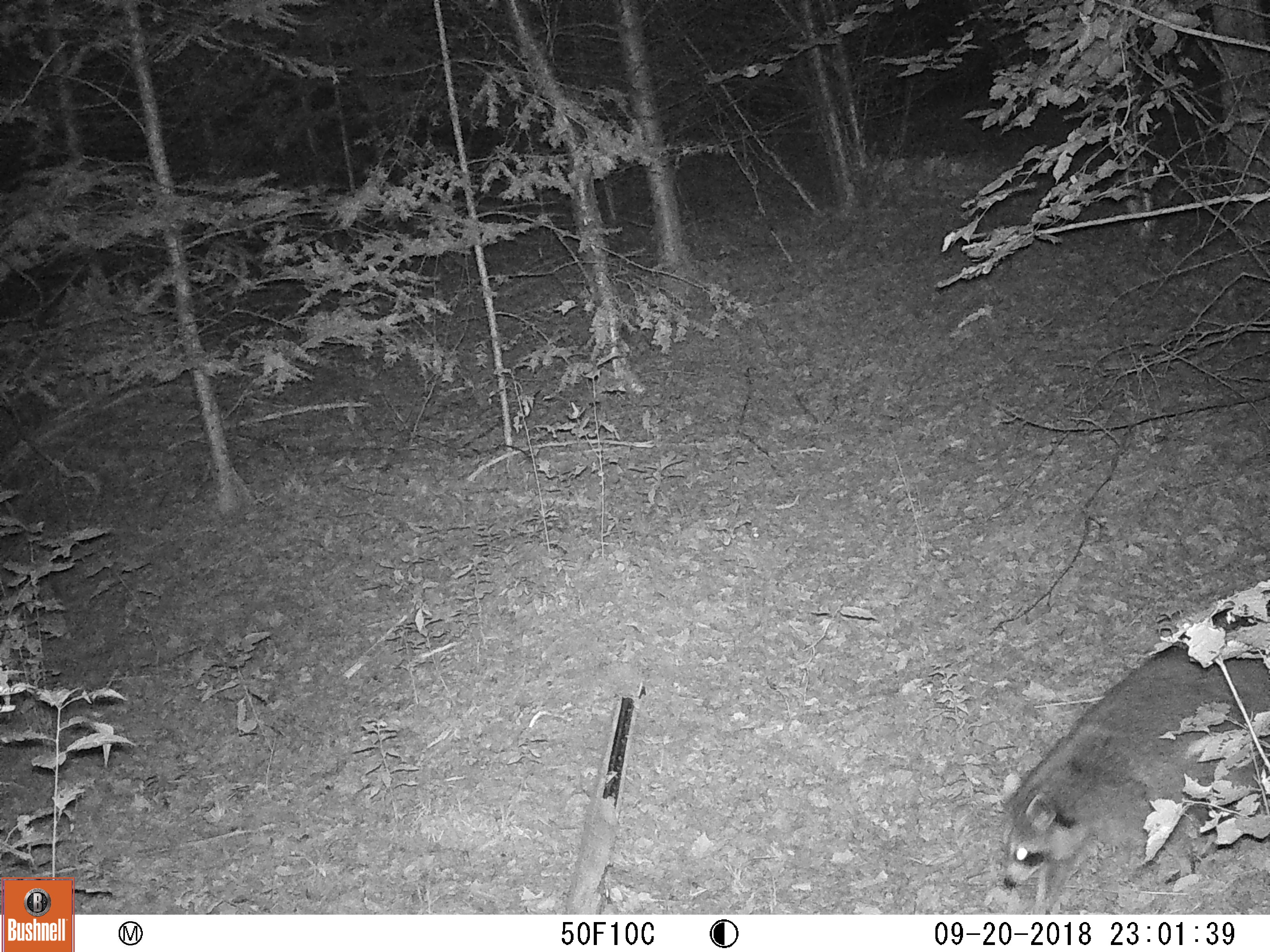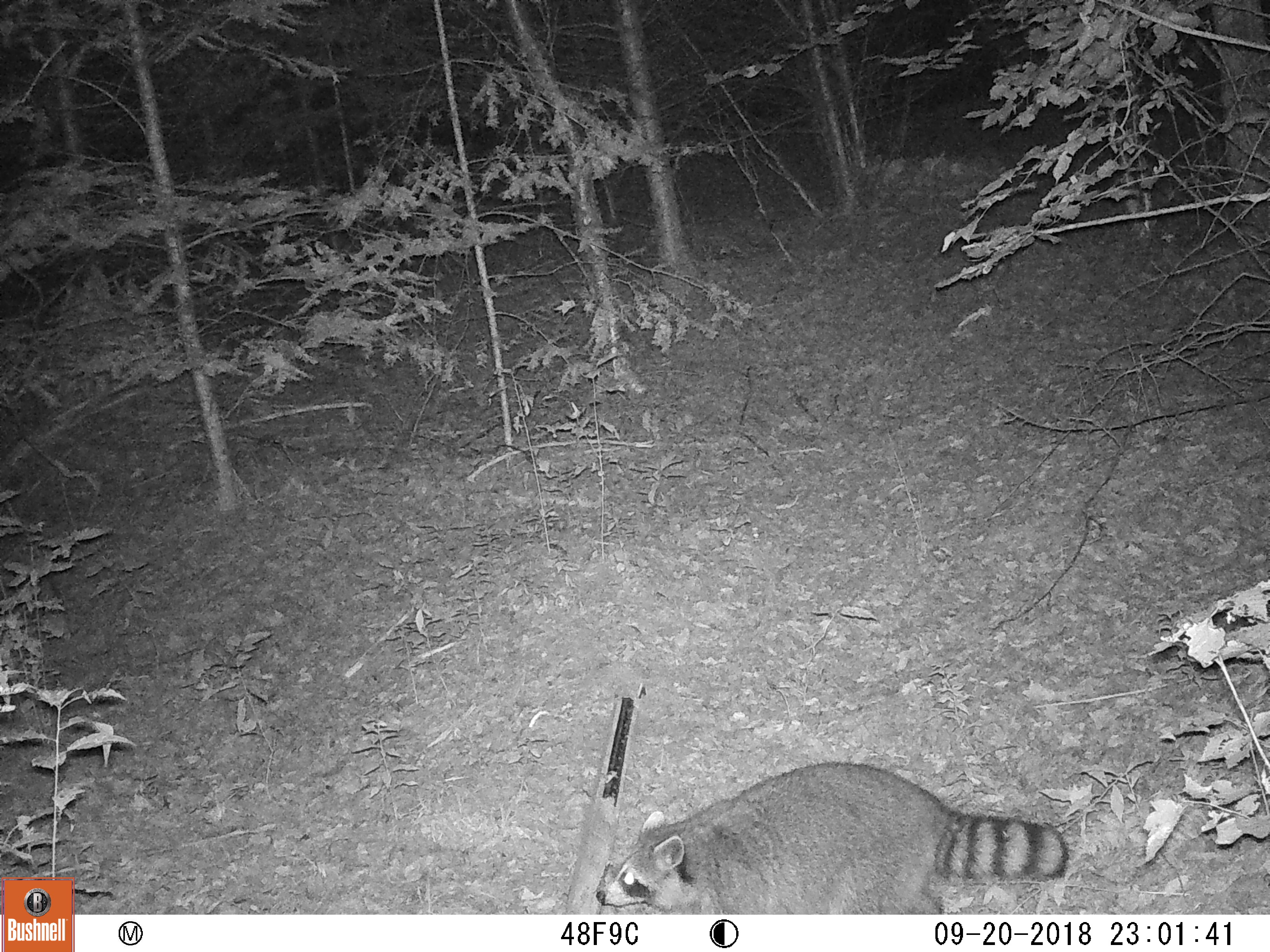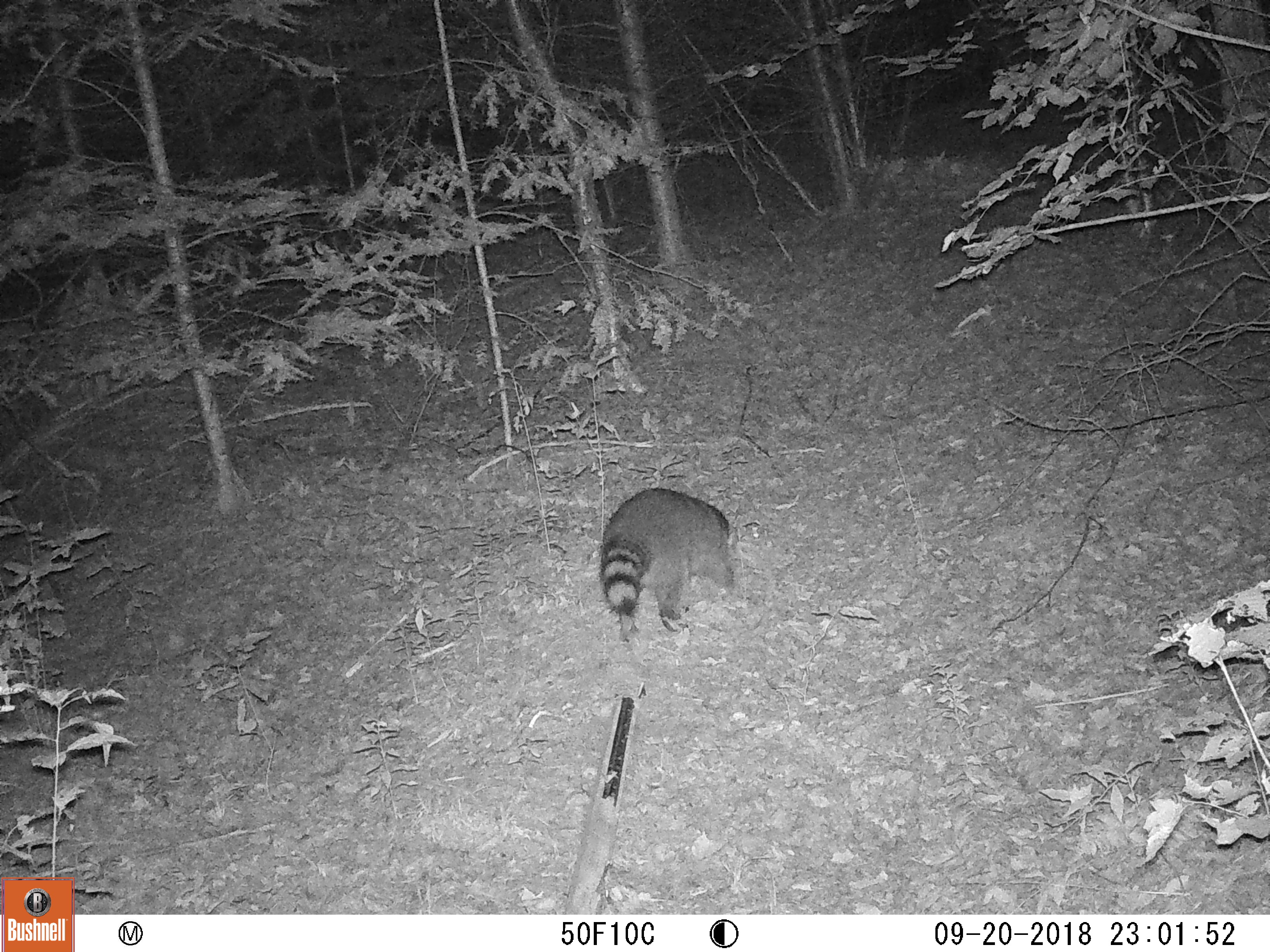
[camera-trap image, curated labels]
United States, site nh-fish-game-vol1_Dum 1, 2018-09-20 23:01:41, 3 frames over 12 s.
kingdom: Animalia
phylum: Chordata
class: Mammalia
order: Carnivora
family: Procyonidae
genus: Procyon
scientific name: Procyon lotor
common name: raccoon